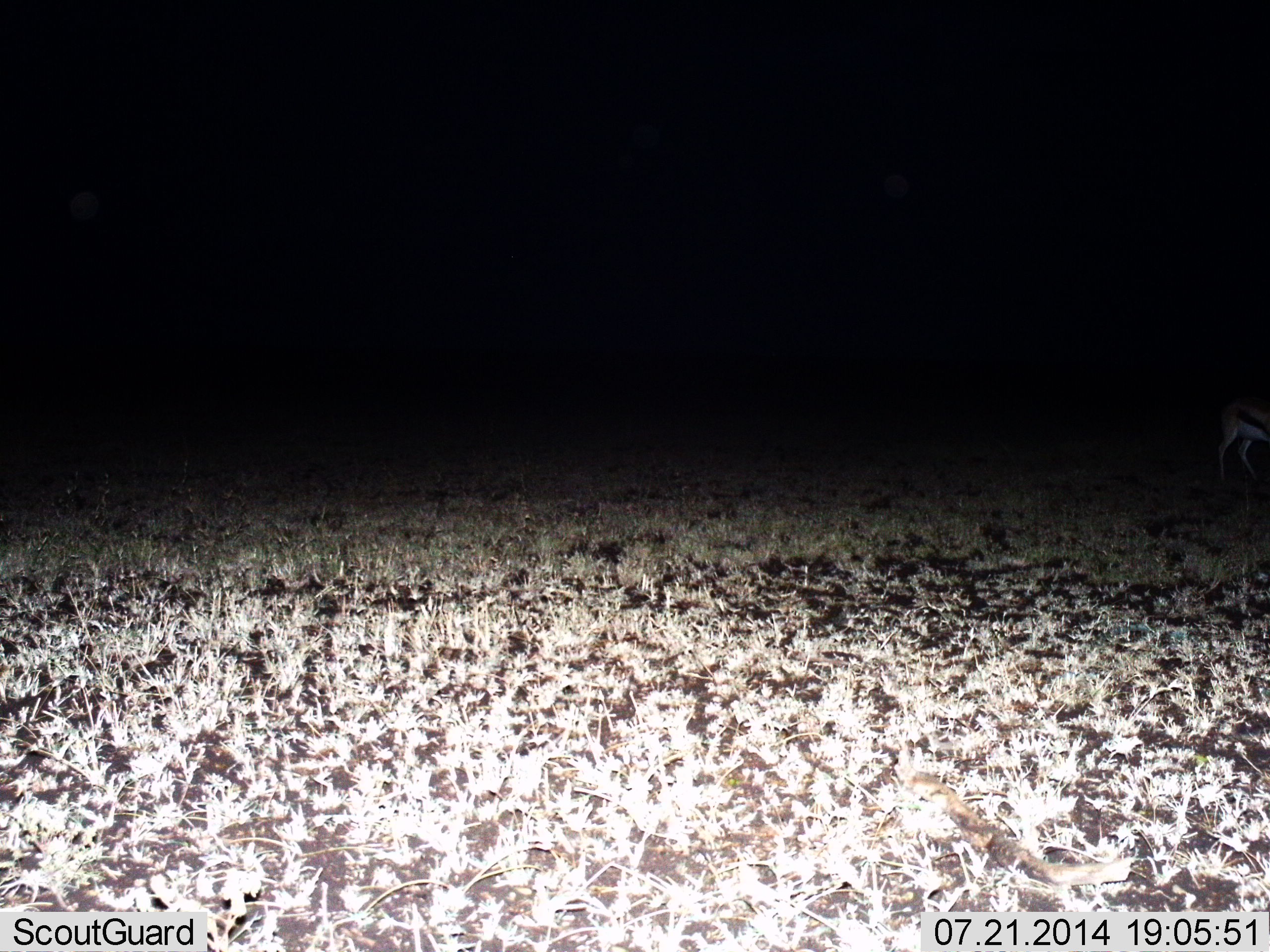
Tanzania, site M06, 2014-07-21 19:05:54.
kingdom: Animalia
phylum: Chordata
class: Mammalia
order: Artiodactyla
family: Bovidae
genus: Eudorcas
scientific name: Eudorcas thomsonii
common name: thomson's gazelle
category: gazellethomsons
Gazellethomsons (thomson's gazelle) (Eudorcas thomsonii), count 1. Behavior (volunteer vote fractions): standing 40%, resting 0%, moving 50%, interacting 0%. Young present (vote fraction): 0%. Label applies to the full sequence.